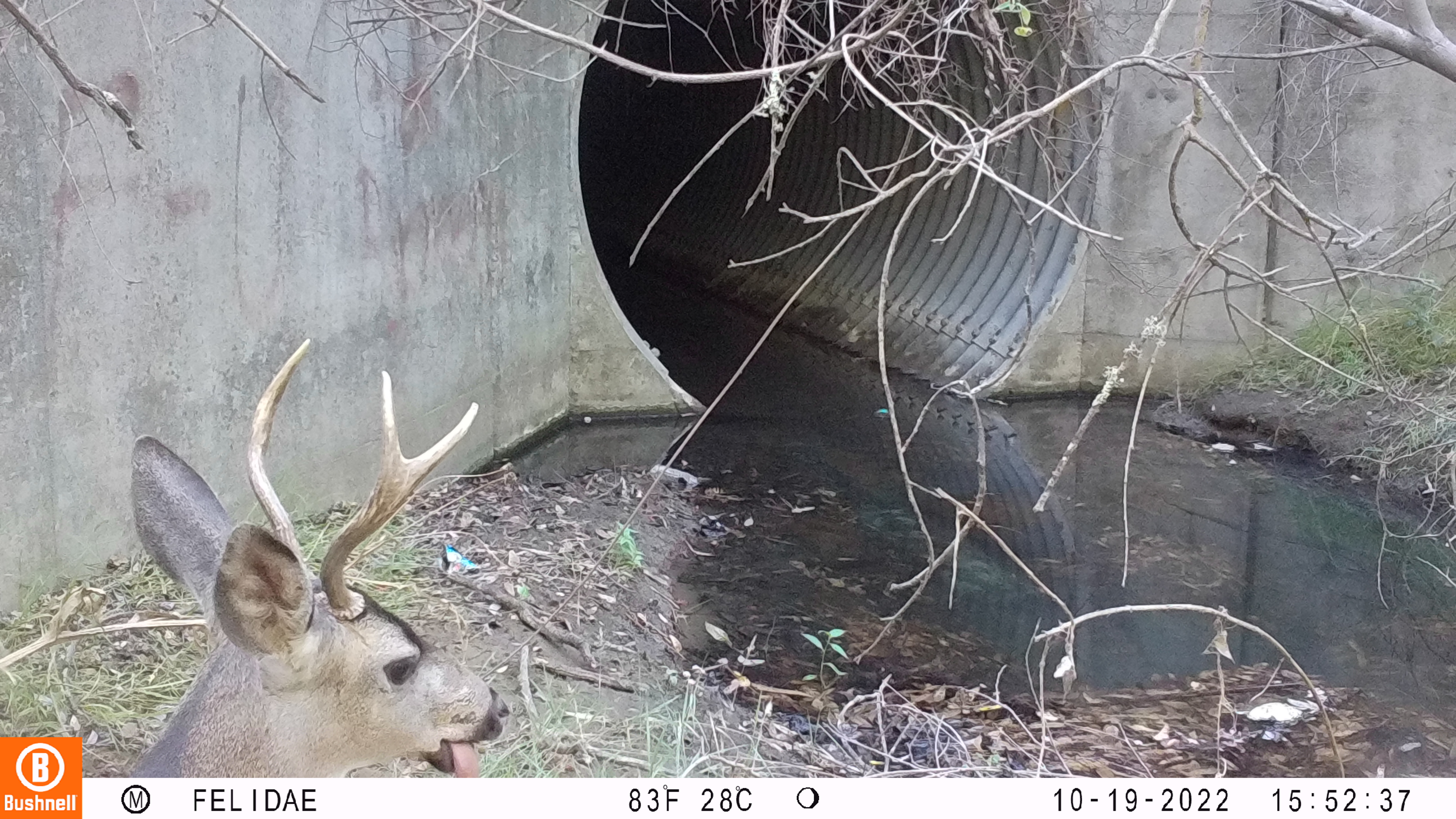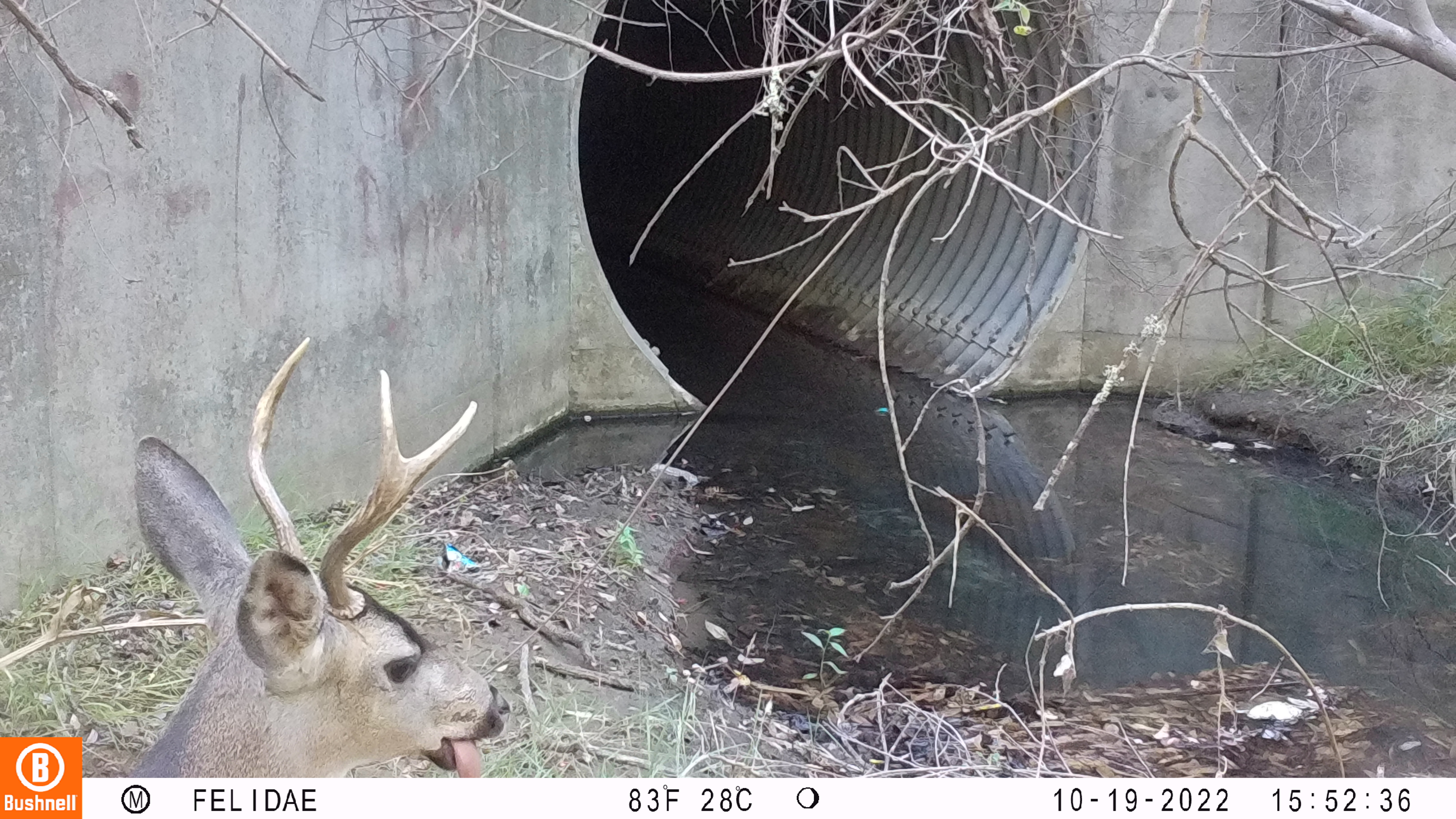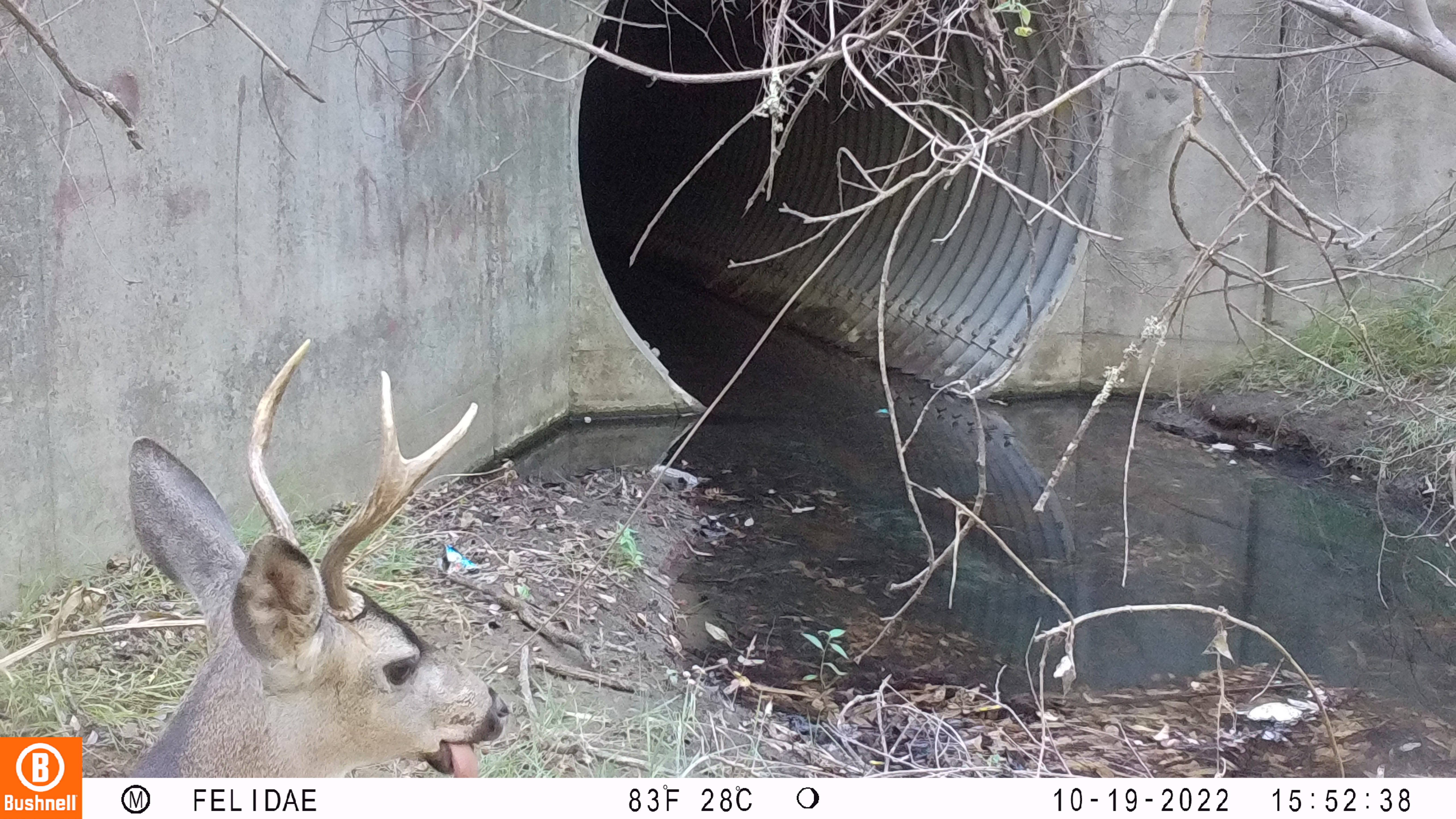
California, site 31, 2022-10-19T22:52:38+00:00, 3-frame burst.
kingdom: Animalia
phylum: Chordata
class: Mammalia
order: Artiodactyla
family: Cervidae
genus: Odocoileus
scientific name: Odocoileus hemionus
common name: mule deer